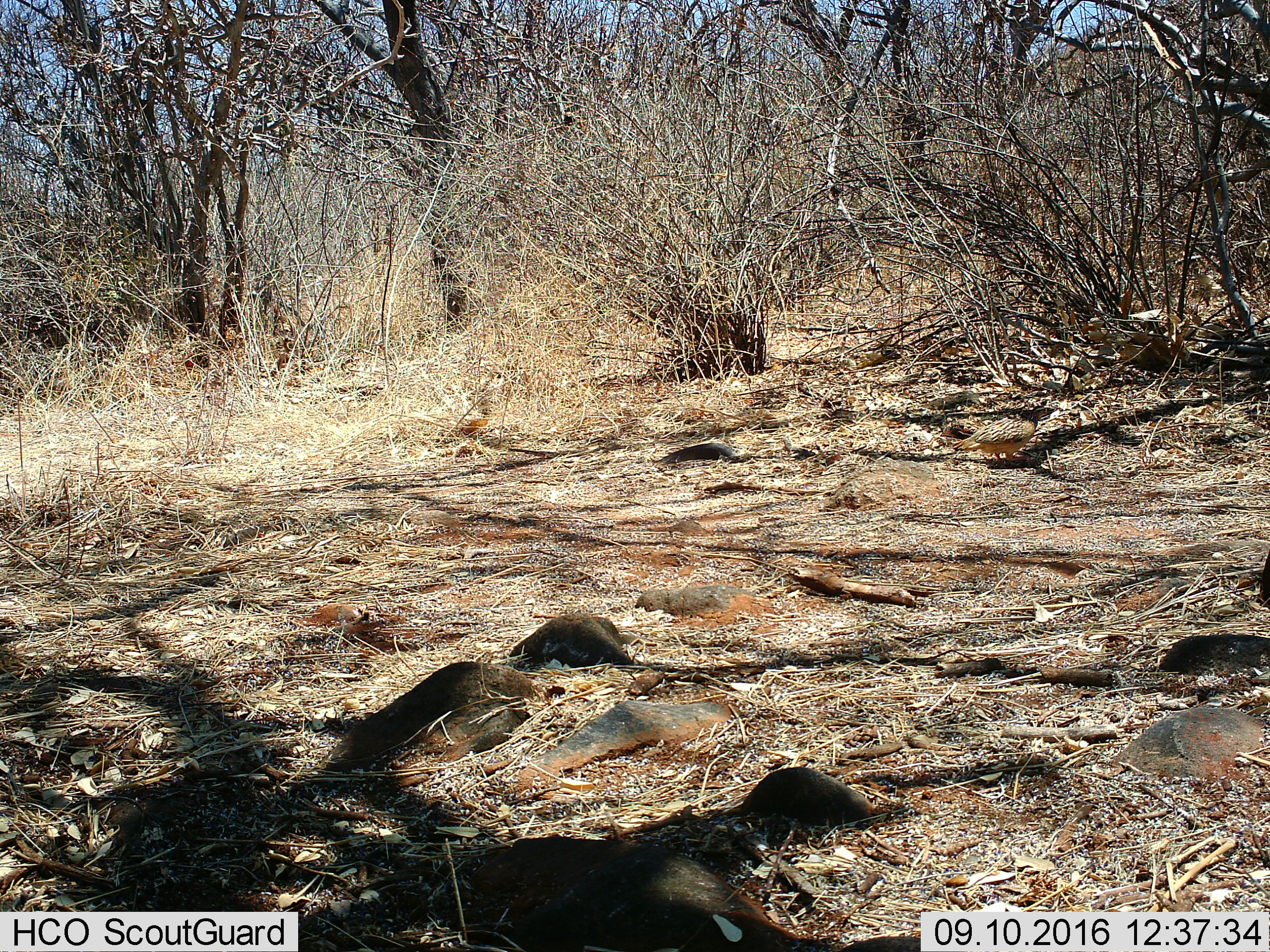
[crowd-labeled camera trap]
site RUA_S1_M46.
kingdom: Animalia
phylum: Chordata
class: Aves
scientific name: Aves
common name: bird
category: birdother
Birdother (bird) (Aves), count 1. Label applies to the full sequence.